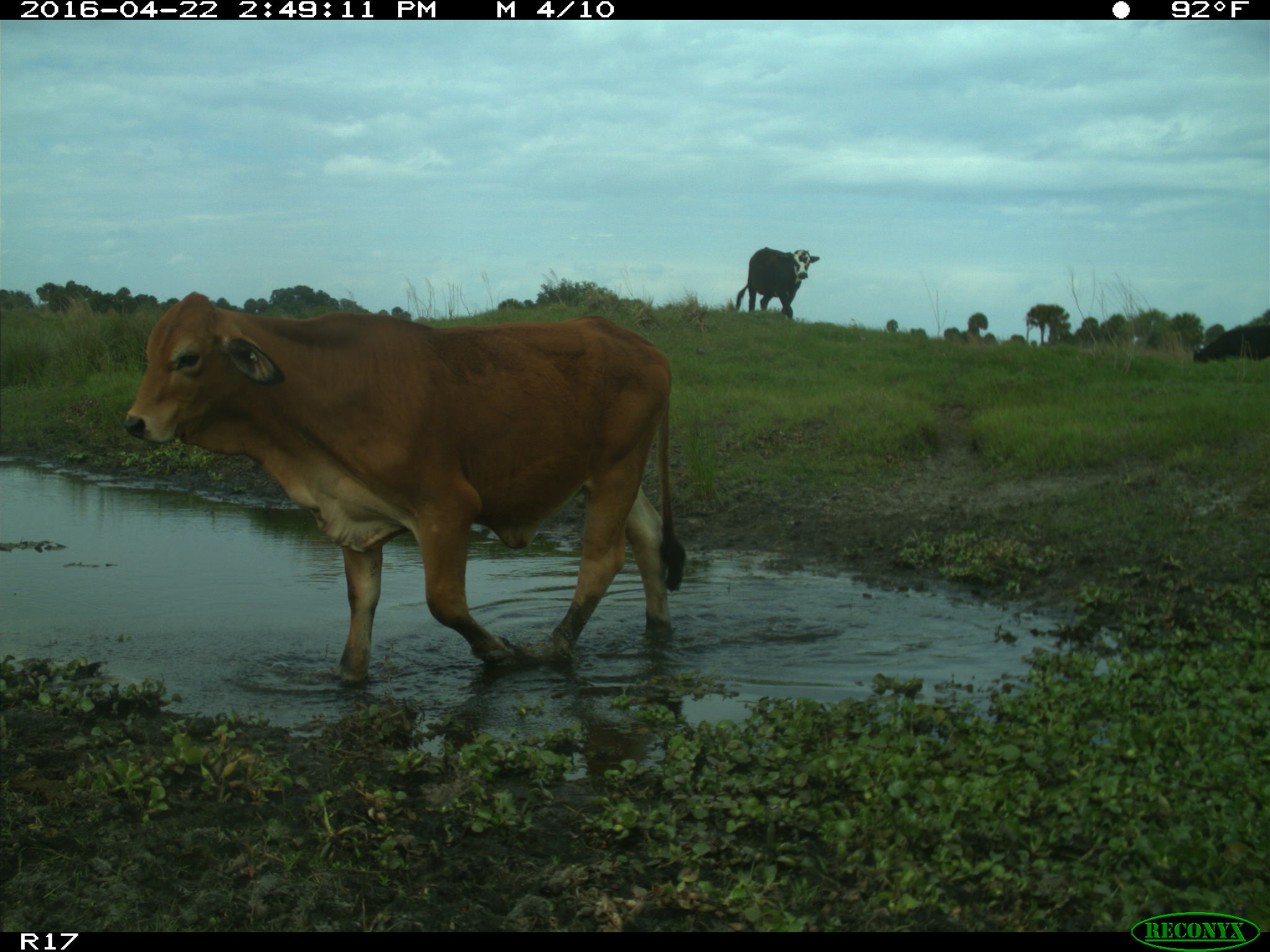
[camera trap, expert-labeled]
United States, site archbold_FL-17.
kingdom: Animalia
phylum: Chordata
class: Mammalia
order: Artiodactyla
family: Bovidae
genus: Bos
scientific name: Bos taurus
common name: domestic cow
Bos taurus (domestic cow).